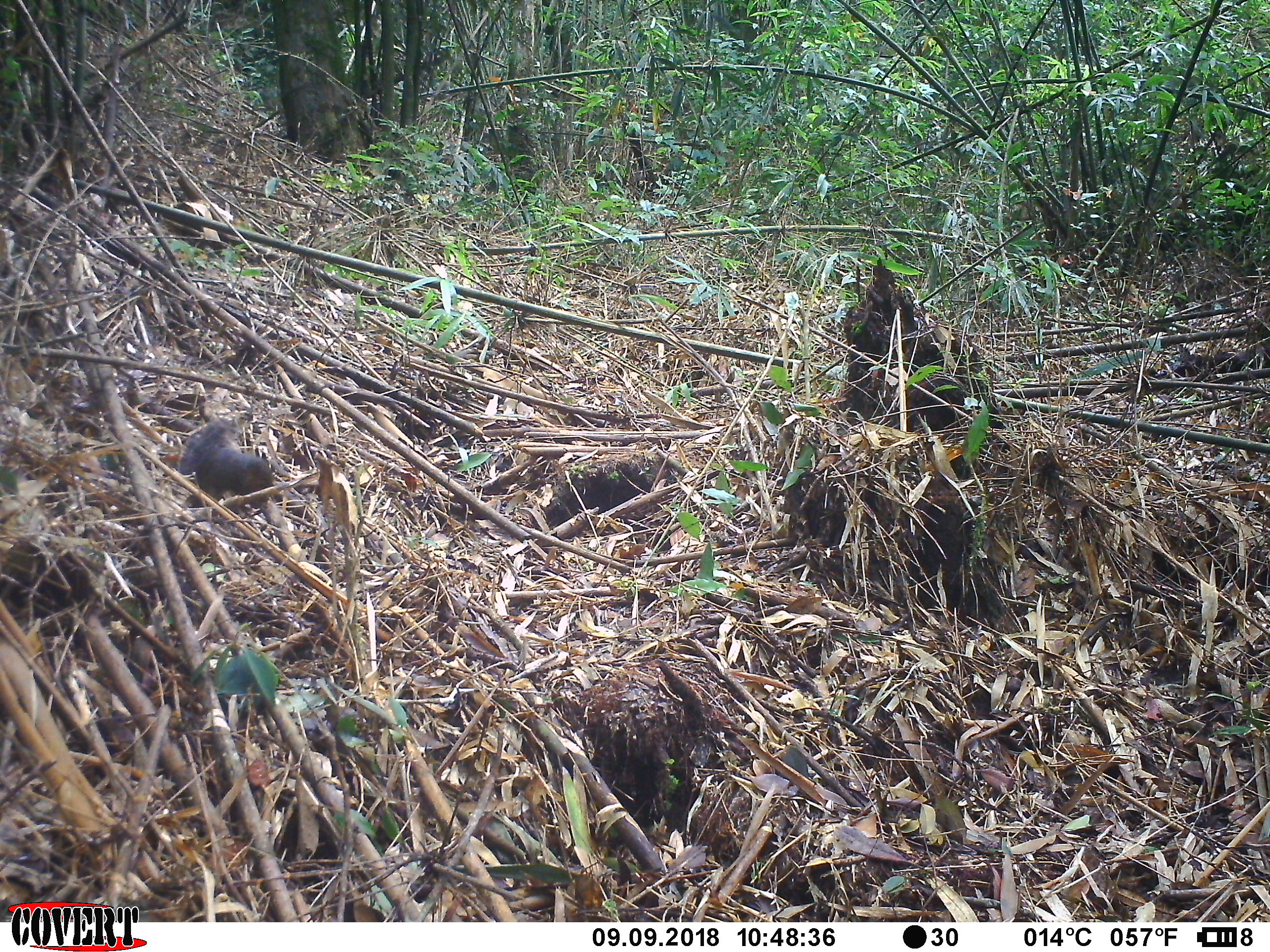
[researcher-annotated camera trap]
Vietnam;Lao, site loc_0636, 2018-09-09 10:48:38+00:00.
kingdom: Animalia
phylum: Chordata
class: Mammalia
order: Rodentia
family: Sciuridae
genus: Dremomys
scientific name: Dremomys rufigenis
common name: red-cheeked squirrel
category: red cheeked squirrel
Red cheeked squirrel (red-cheeked squirrel) (Dremomys rufigenis). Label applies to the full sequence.